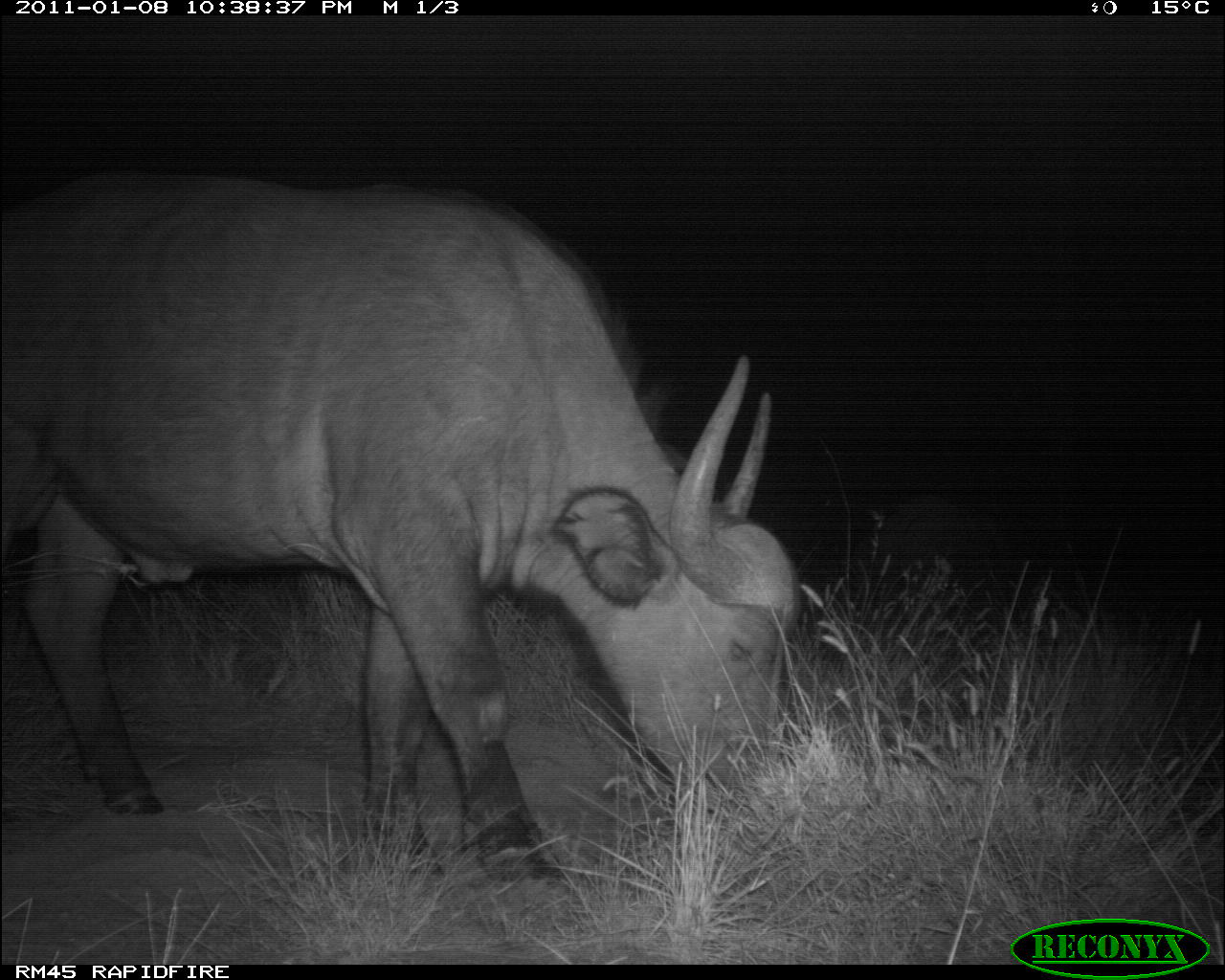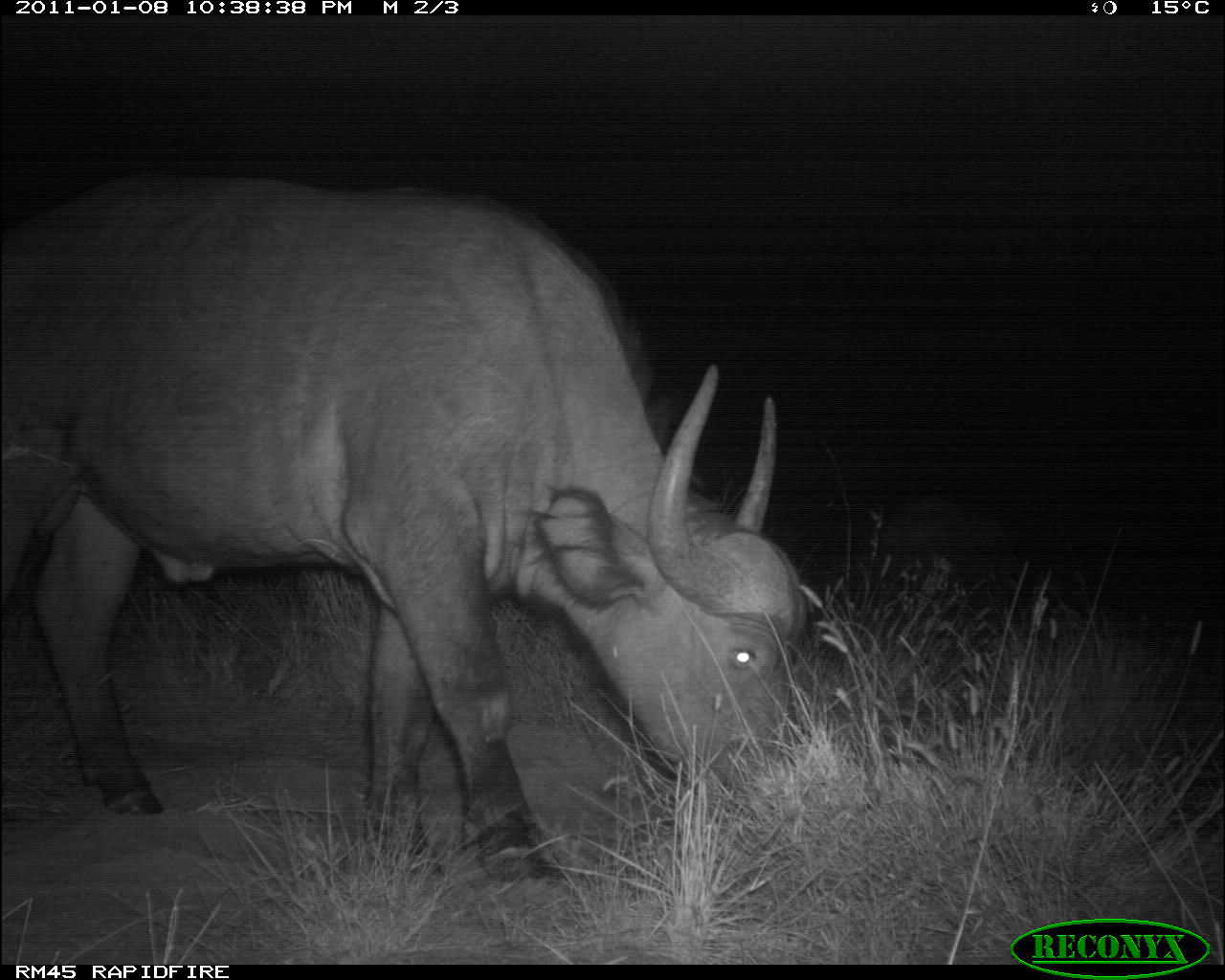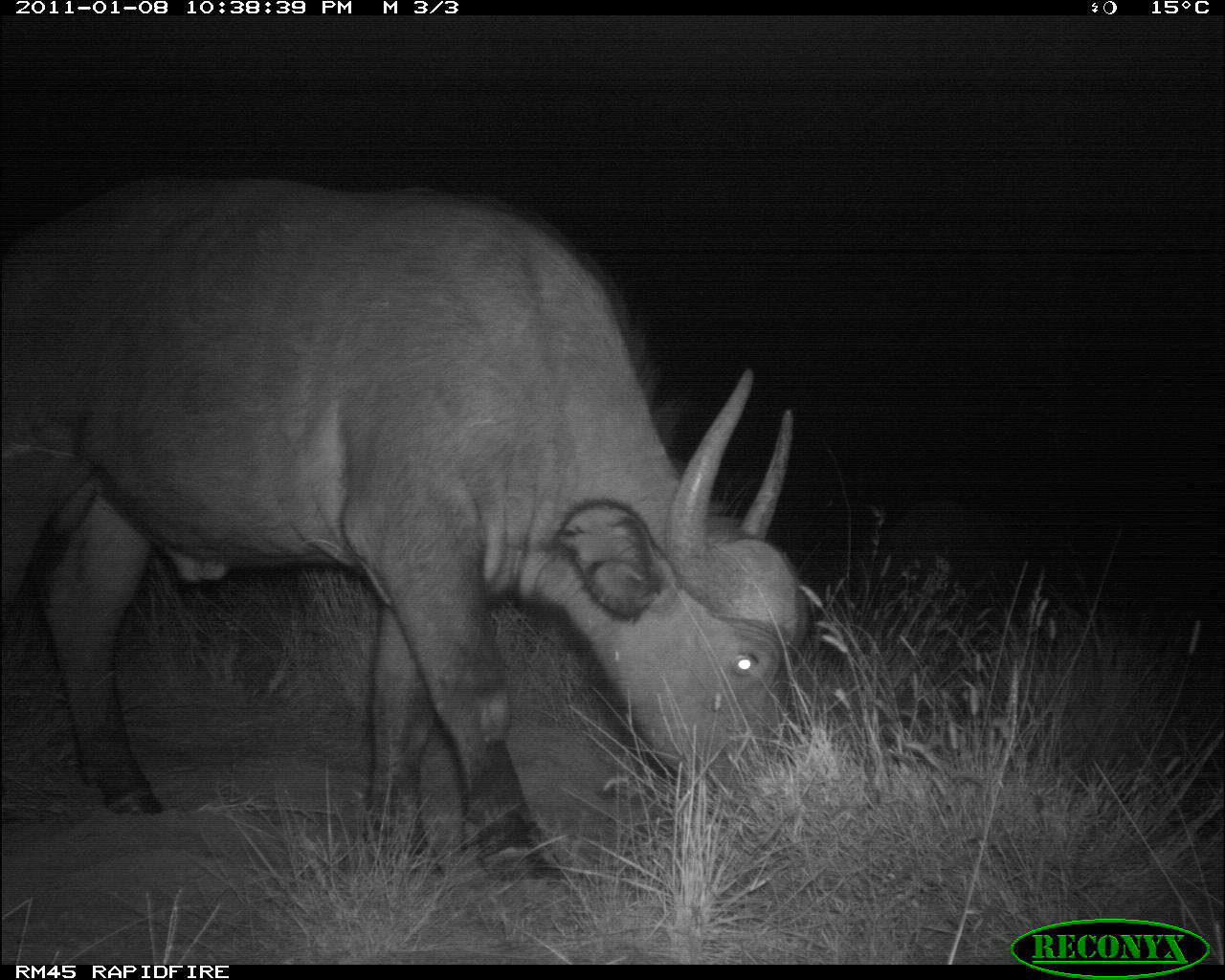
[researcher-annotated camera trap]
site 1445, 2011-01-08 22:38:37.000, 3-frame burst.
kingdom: Animalia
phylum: Chordata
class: Mammalia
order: Artiodactyla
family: Bovidae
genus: Syncerus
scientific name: Syncerus caffer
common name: african buffalo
Syncerus caffer (african buffalo), count 2.